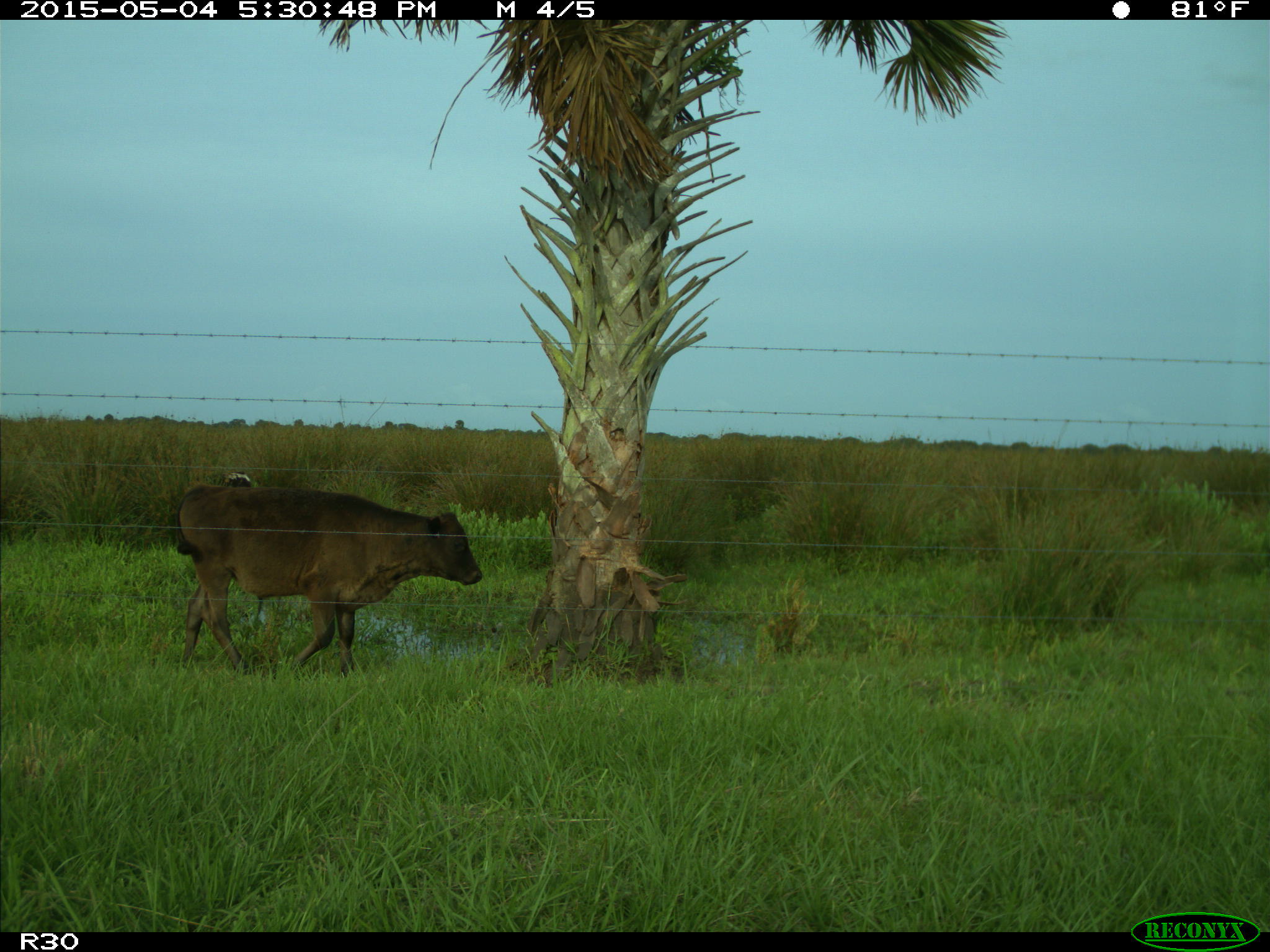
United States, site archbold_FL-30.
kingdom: Animalia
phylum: Chordata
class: Mammalia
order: Artiodactyla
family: Bovidae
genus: Bos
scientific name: Bos taurus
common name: domestic cow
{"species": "Bos taurus (domestic cow)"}